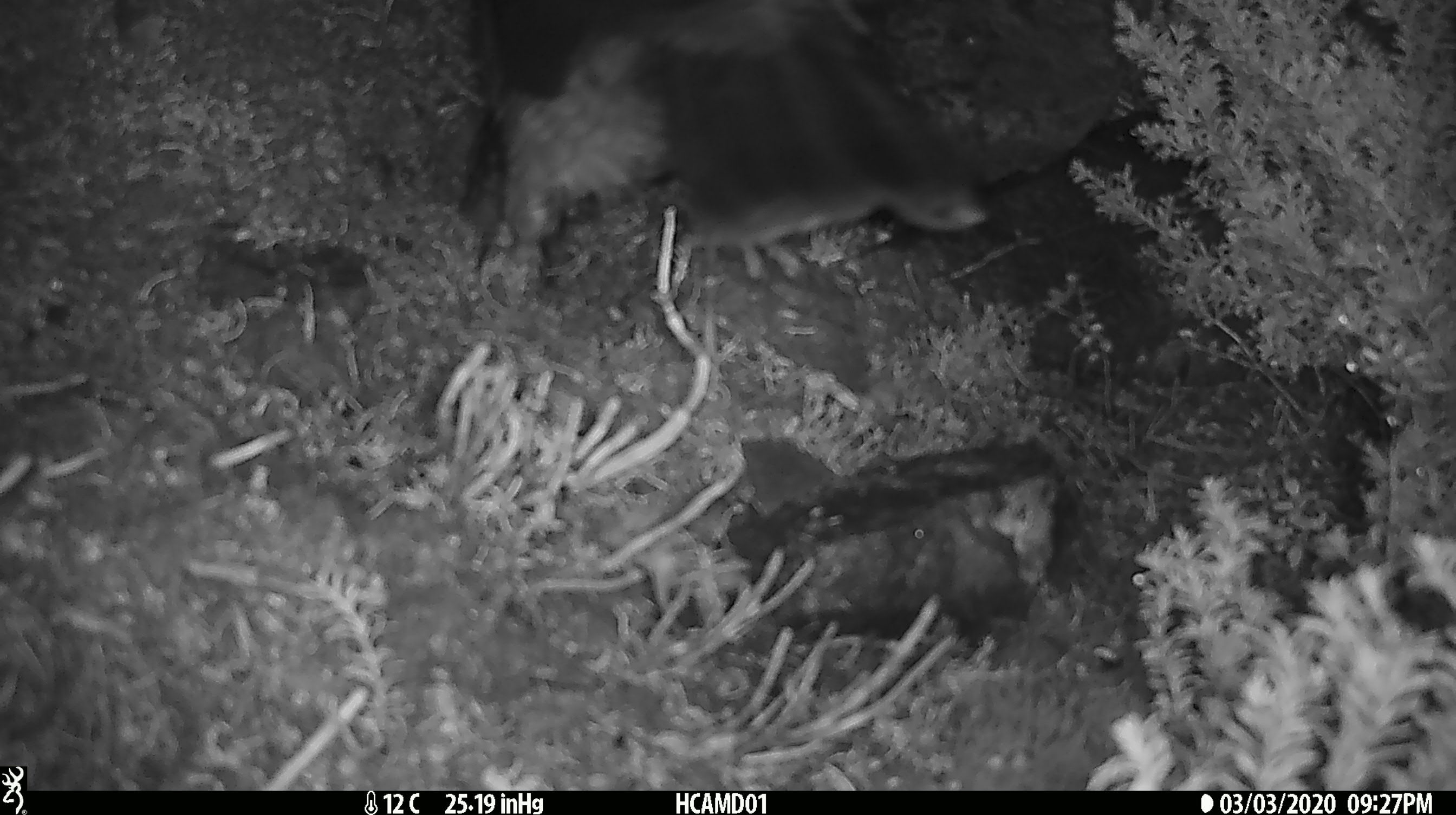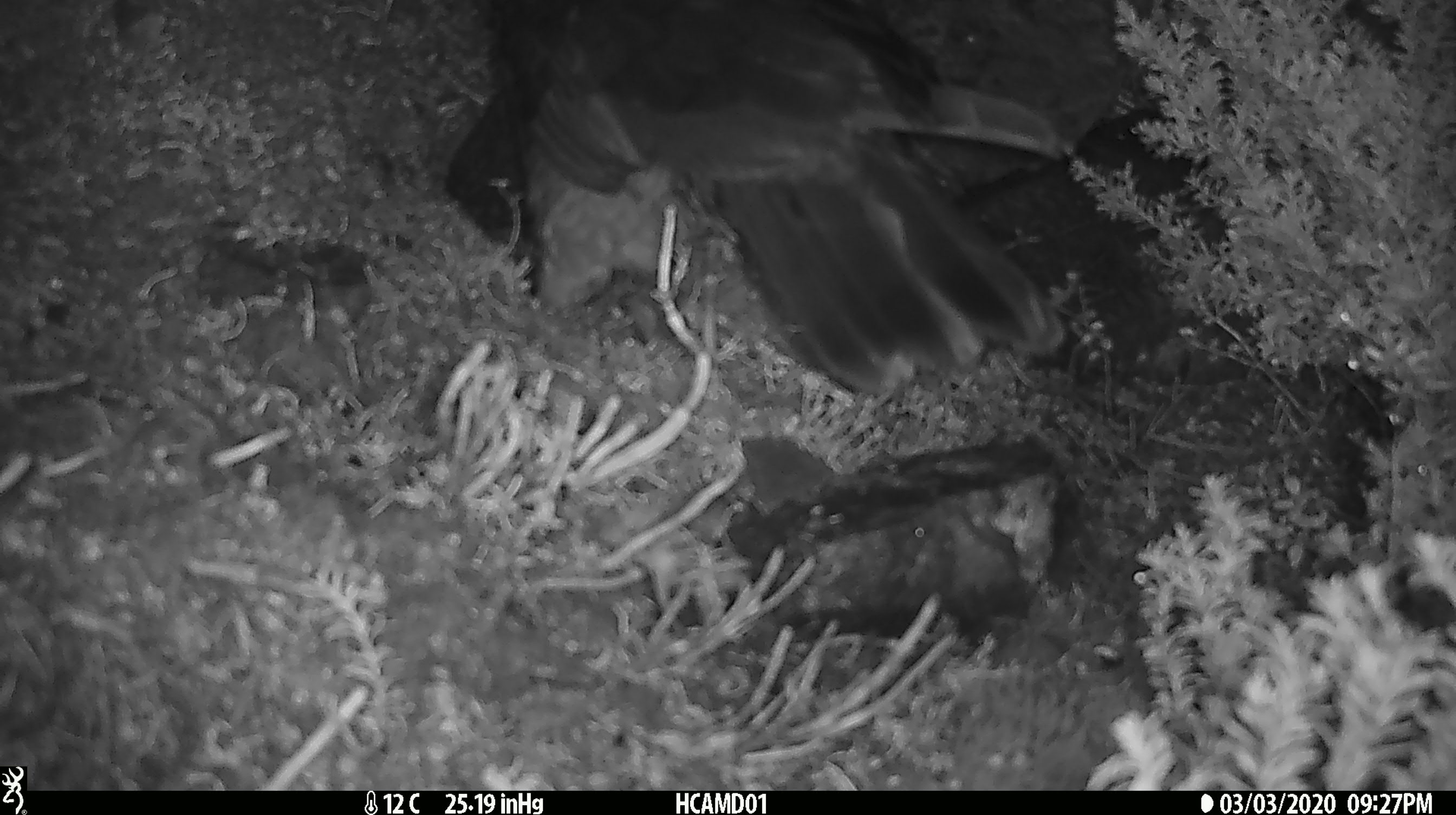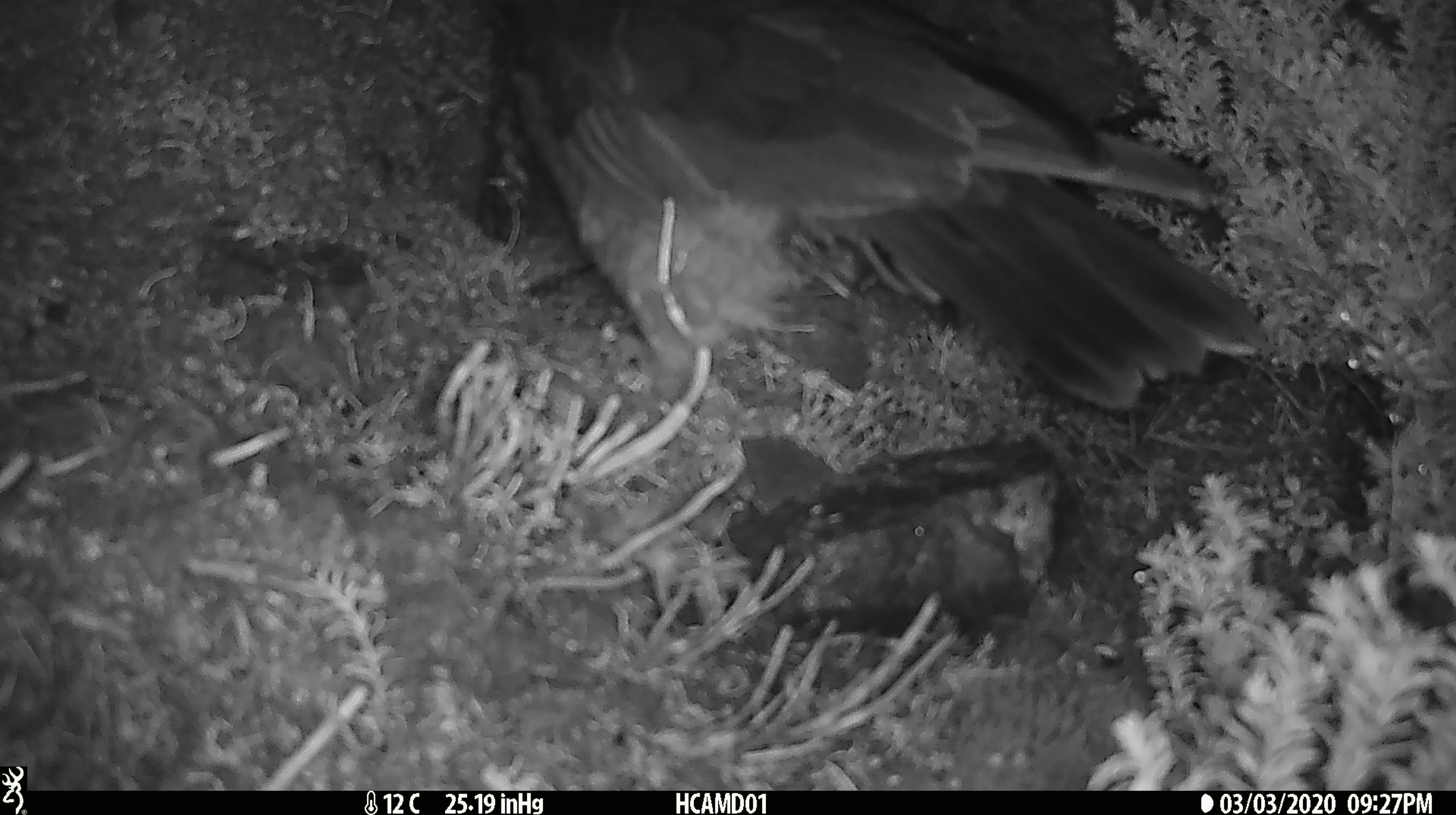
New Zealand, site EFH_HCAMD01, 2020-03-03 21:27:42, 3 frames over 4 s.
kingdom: Animalia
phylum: Chordata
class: Aves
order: Psittaciformes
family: Strigopidae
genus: Nestor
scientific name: Nestor notabilis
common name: kea